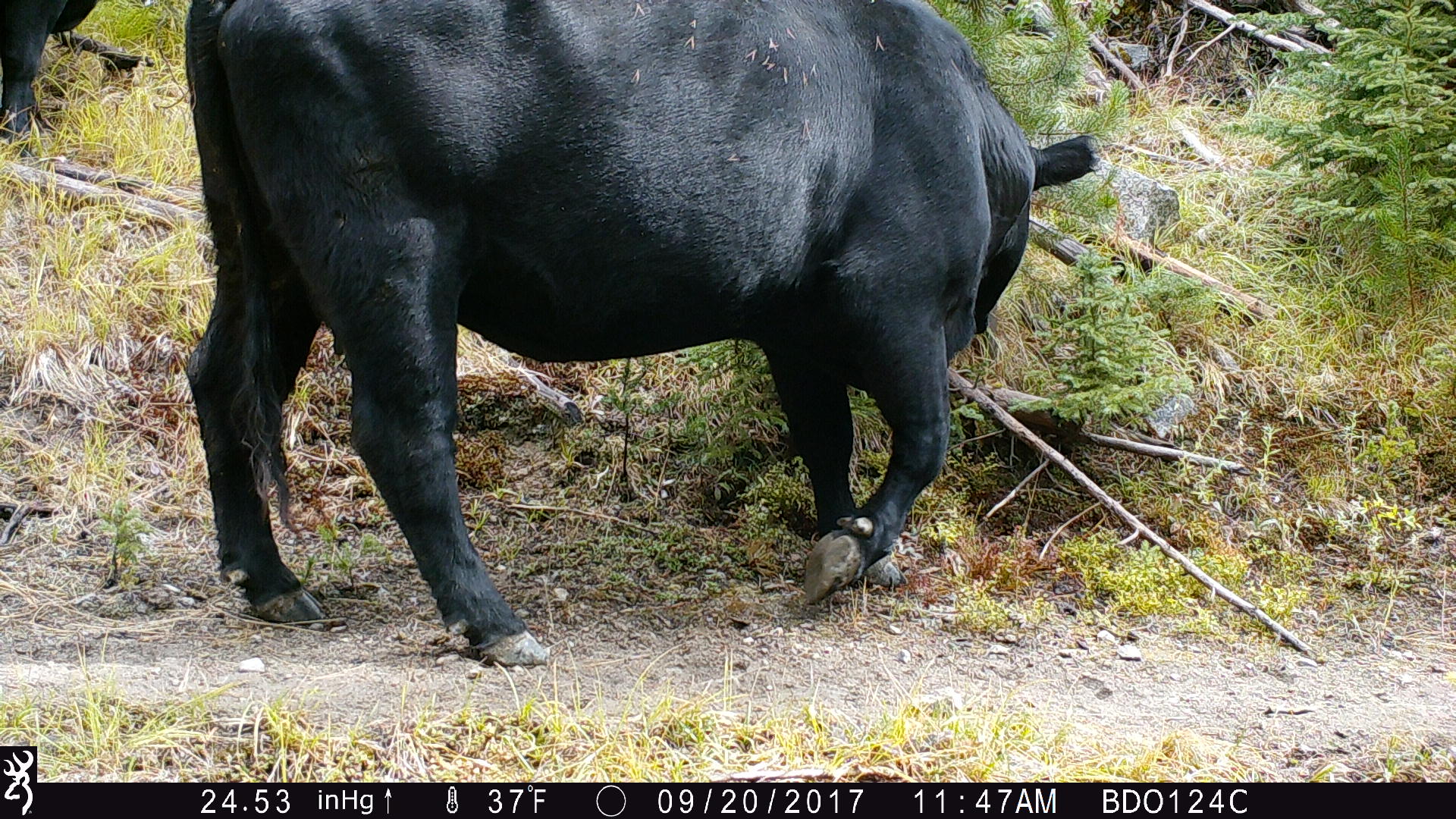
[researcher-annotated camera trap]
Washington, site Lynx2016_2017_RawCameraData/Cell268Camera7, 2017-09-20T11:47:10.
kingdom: Animalia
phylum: Chordata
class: Mammalia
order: Artiodactyla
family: Bovidae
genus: Bos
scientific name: Bos taurus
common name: domestic cattle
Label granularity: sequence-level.